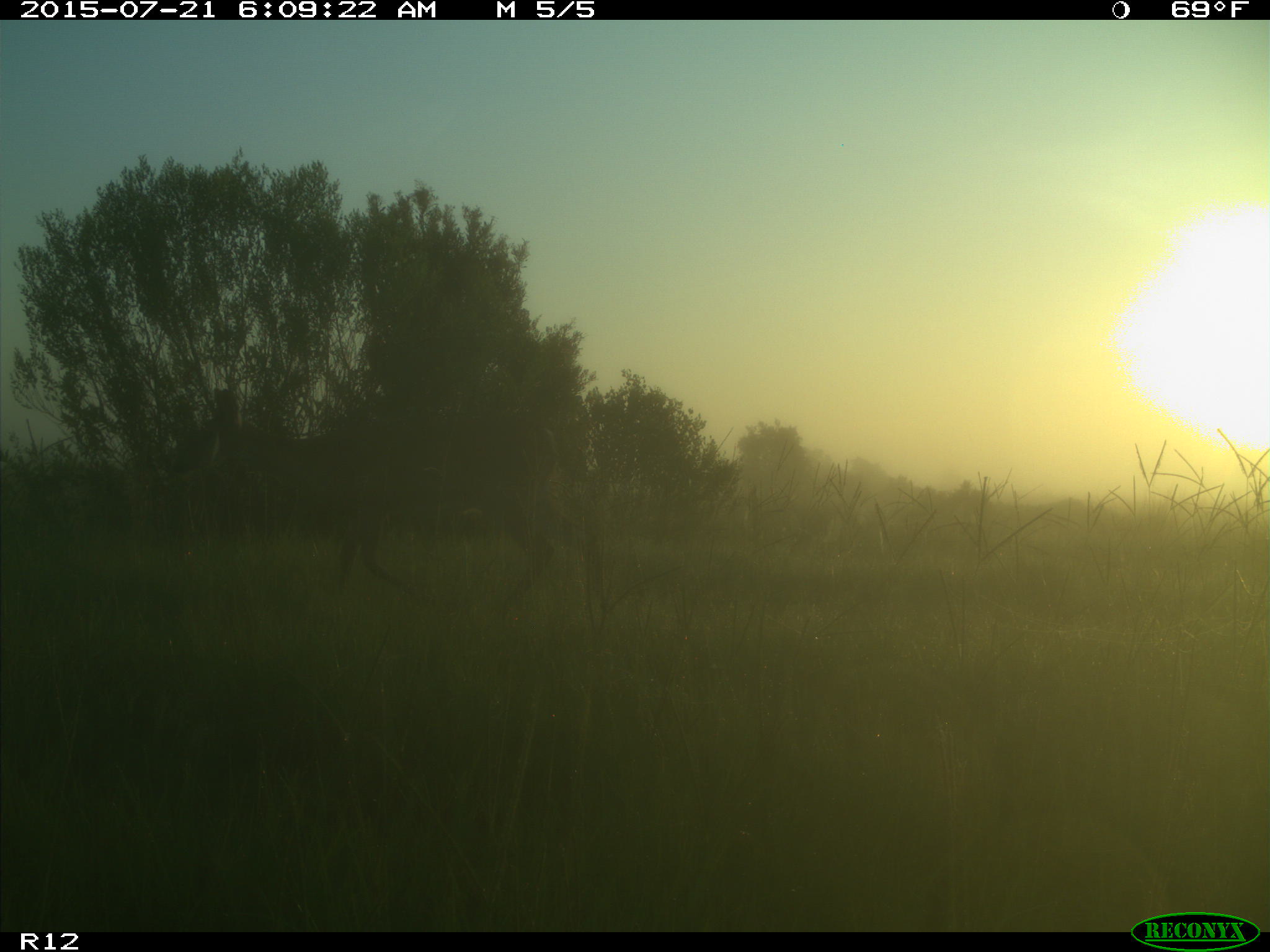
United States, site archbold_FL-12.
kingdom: Animalia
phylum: Chordata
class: Mammalia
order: Artiodactyla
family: Cervidae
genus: Odocoileus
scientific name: Odocoileus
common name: deer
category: unidentified deer